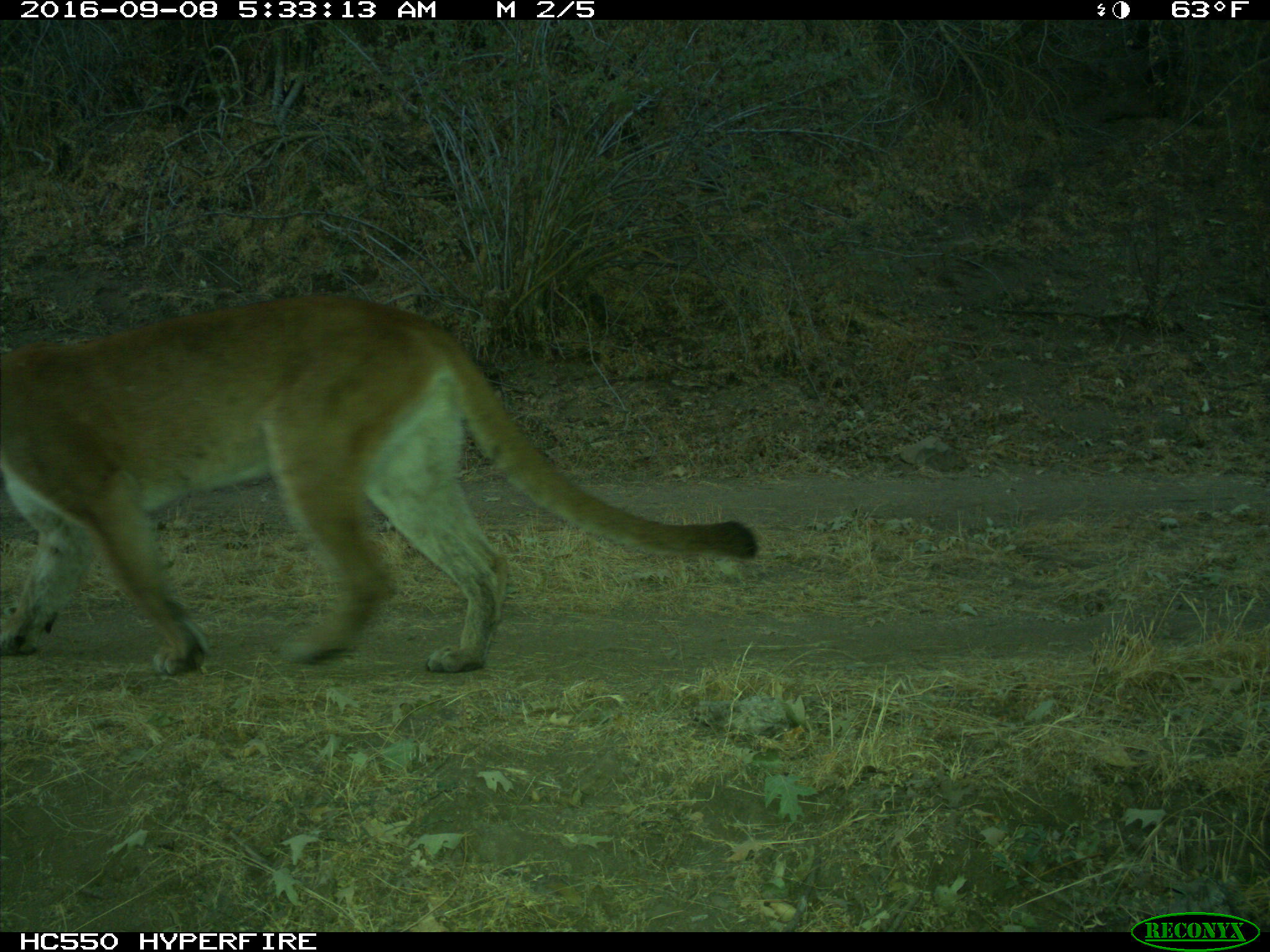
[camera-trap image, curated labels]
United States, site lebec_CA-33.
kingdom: Animalia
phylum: Chordata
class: Mammalia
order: Carnivora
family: Felidae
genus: Puma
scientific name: Puma concolor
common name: mountain lion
Puma concolor (mountain lion).